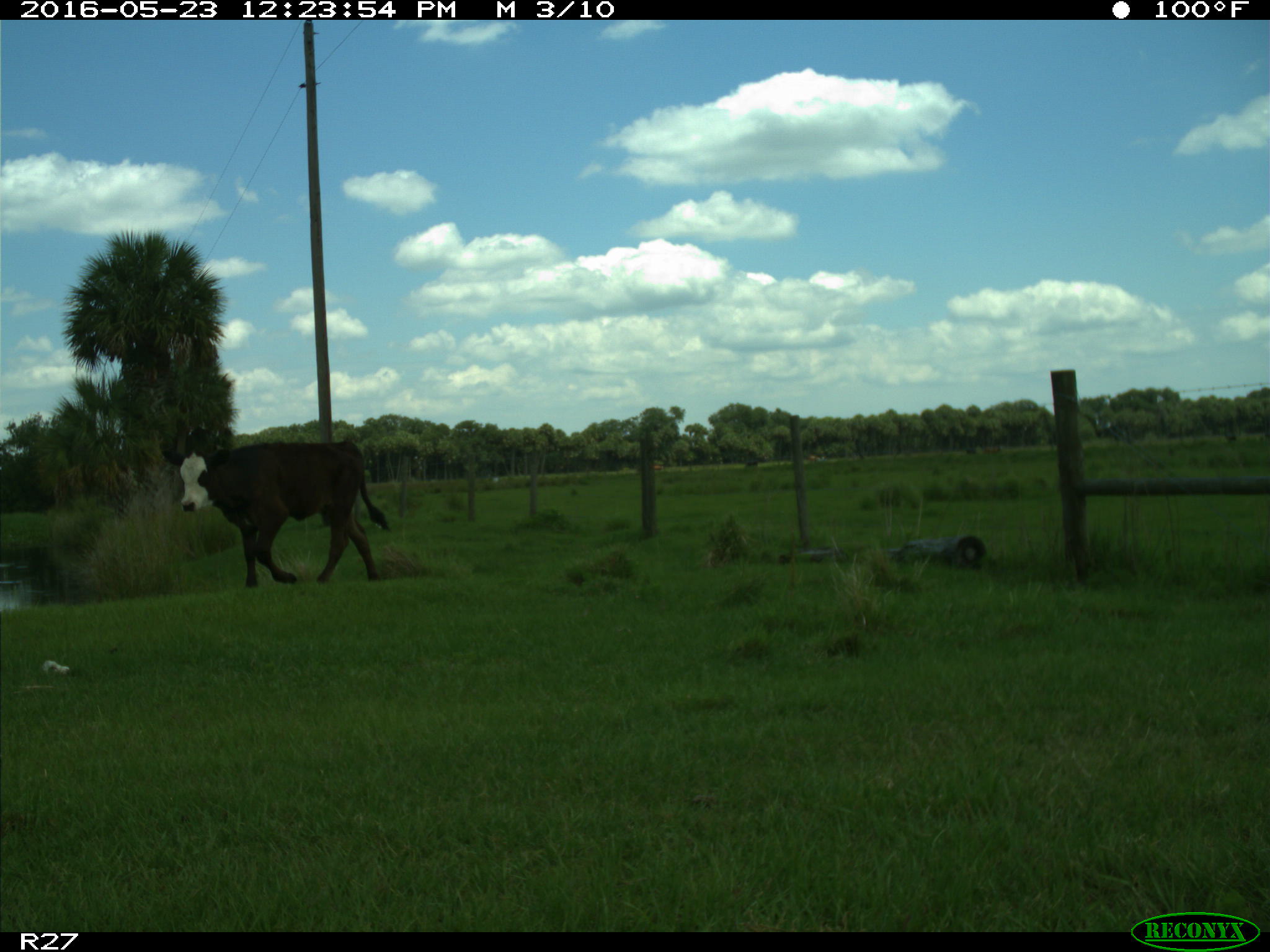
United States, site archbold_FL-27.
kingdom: Animalia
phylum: Chordata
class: Mammalia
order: Artiodactyla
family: Bovidae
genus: Bos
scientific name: Bos taurus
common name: domestic cow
Bos taurus (domestic cow).